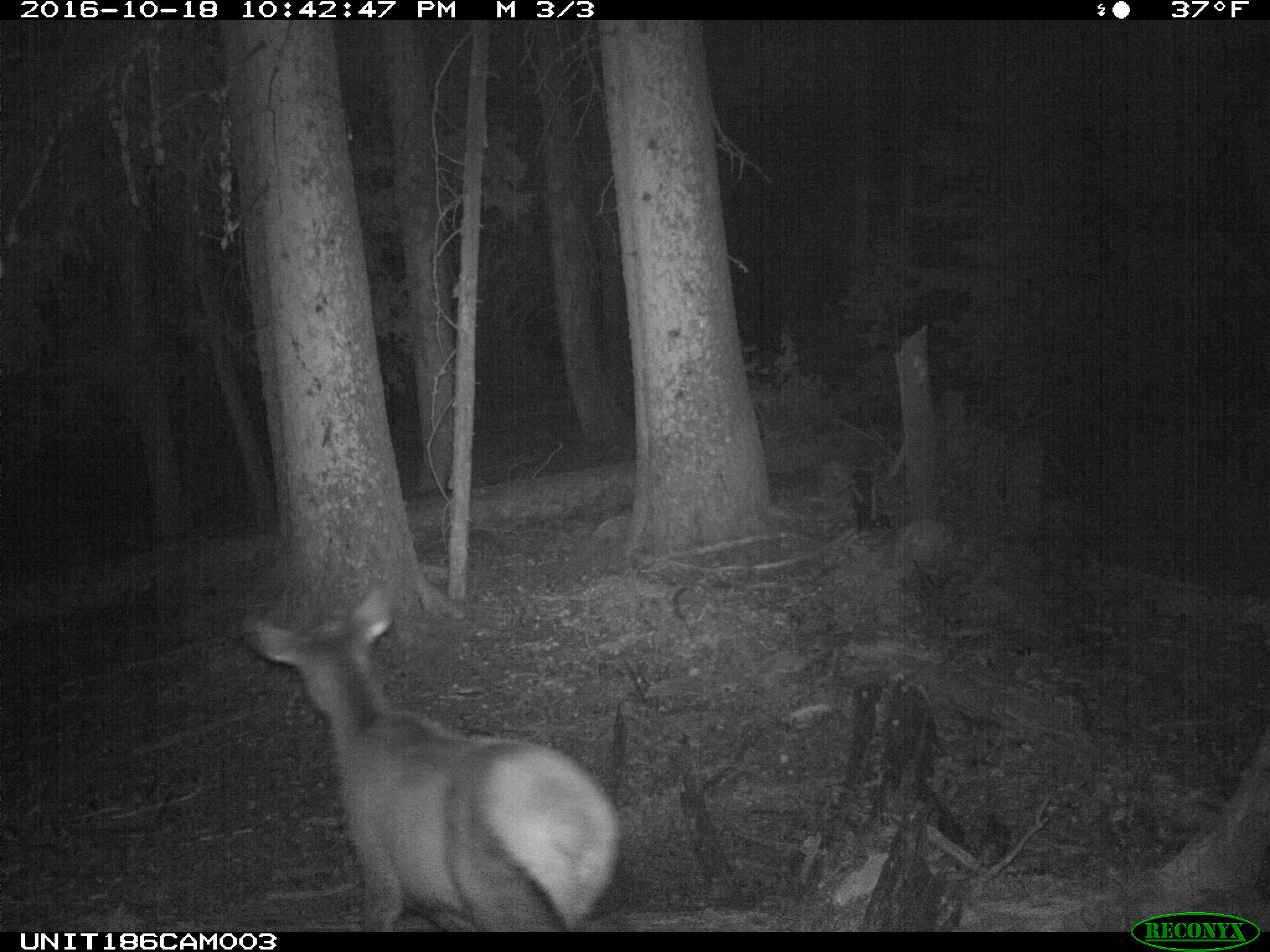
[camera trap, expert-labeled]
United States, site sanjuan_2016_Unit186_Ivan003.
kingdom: Animalia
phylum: Chordata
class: Mammalia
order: Artiodactyla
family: Cervidae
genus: Cervus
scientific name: Cervus elaphus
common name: red deer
Cervus elaphus (red deer).